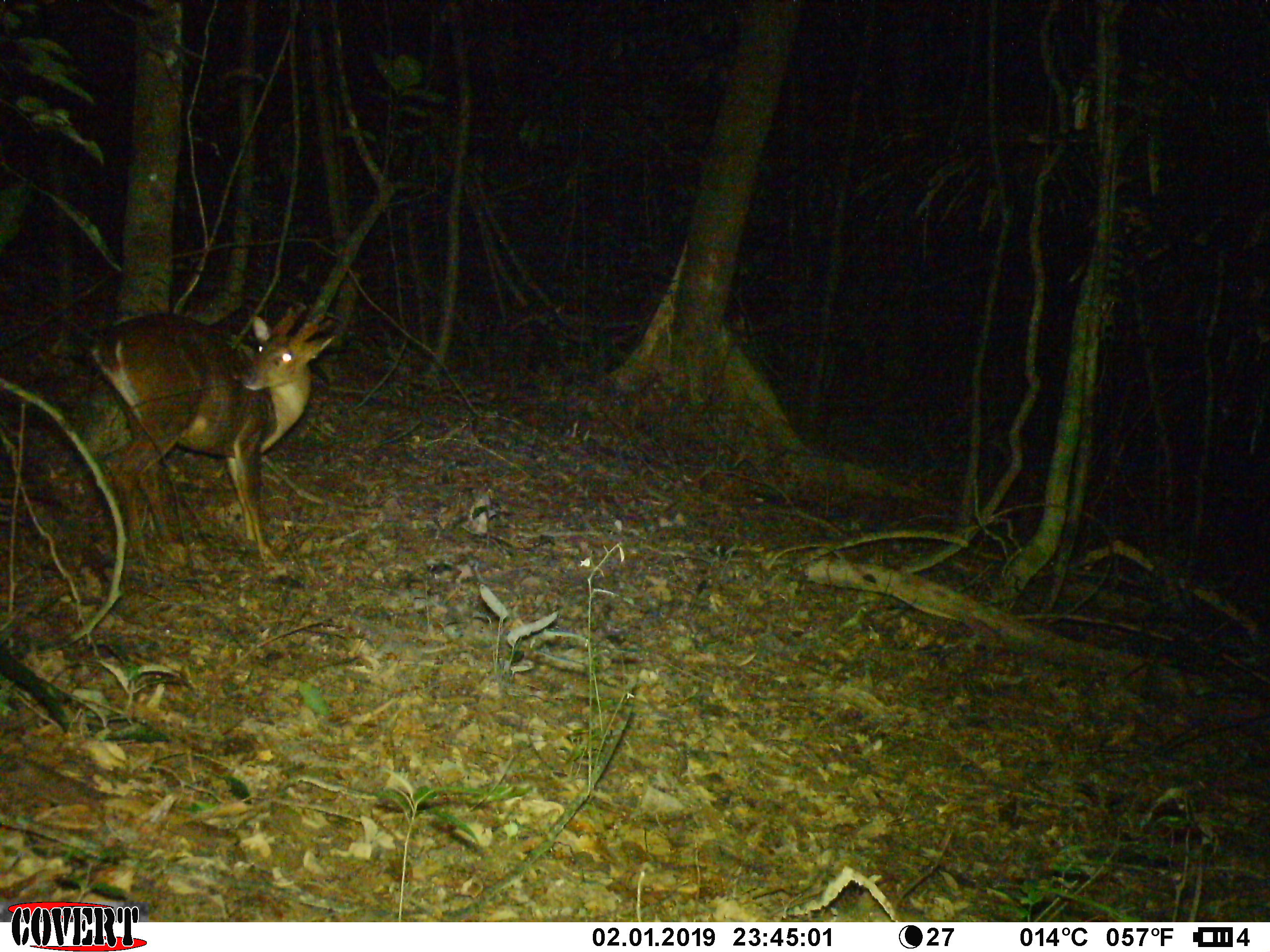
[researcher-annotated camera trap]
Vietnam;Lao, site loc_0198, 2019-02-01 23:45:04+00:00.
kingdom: Animalia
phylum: Chordata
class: Mammalia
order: Artiodactyla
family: Cervidae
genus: Muntiacus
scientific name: Muntiacus vuquangensis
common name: large-antlered muntjac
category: large antlered muntjac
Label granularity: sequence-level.